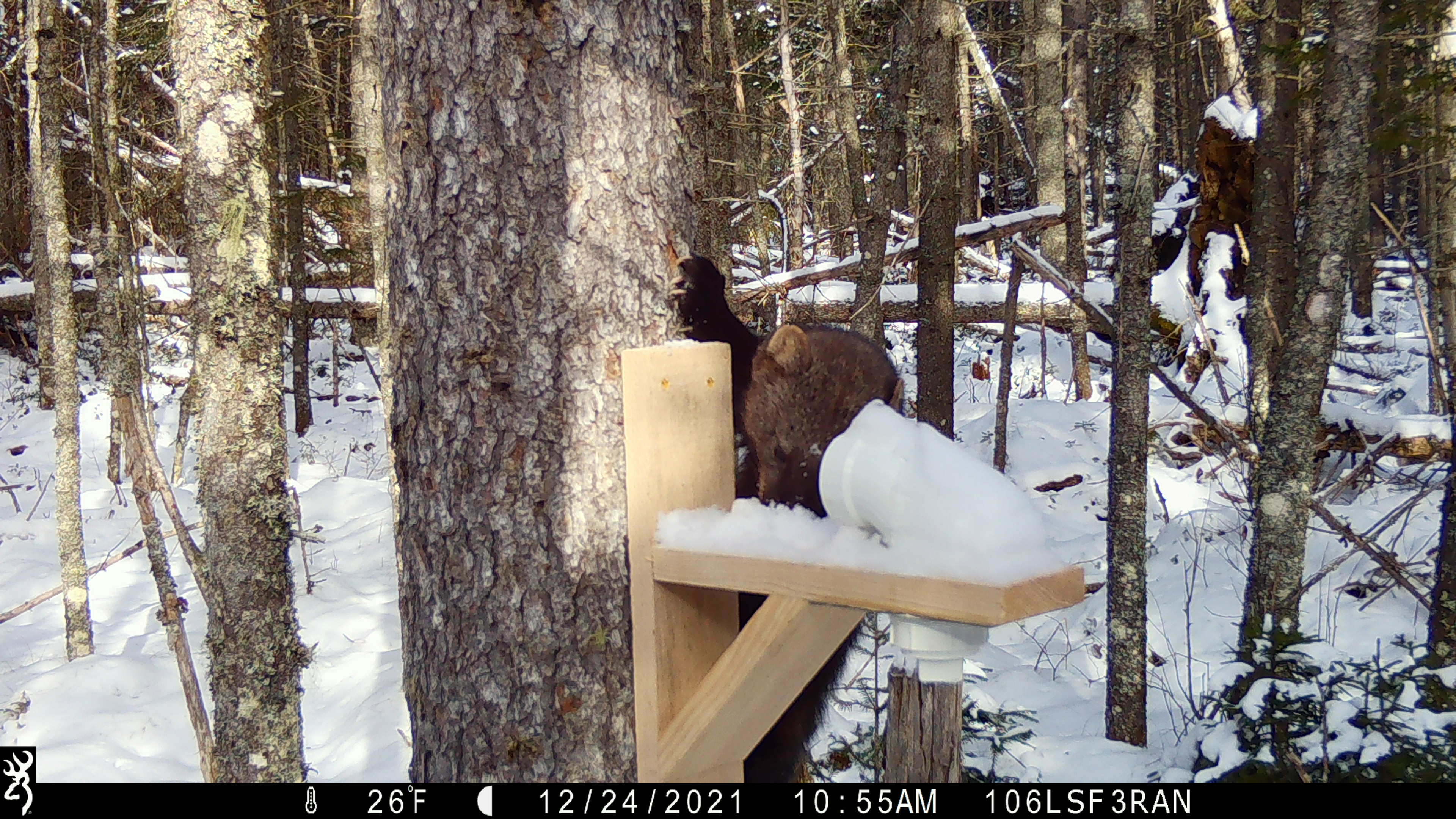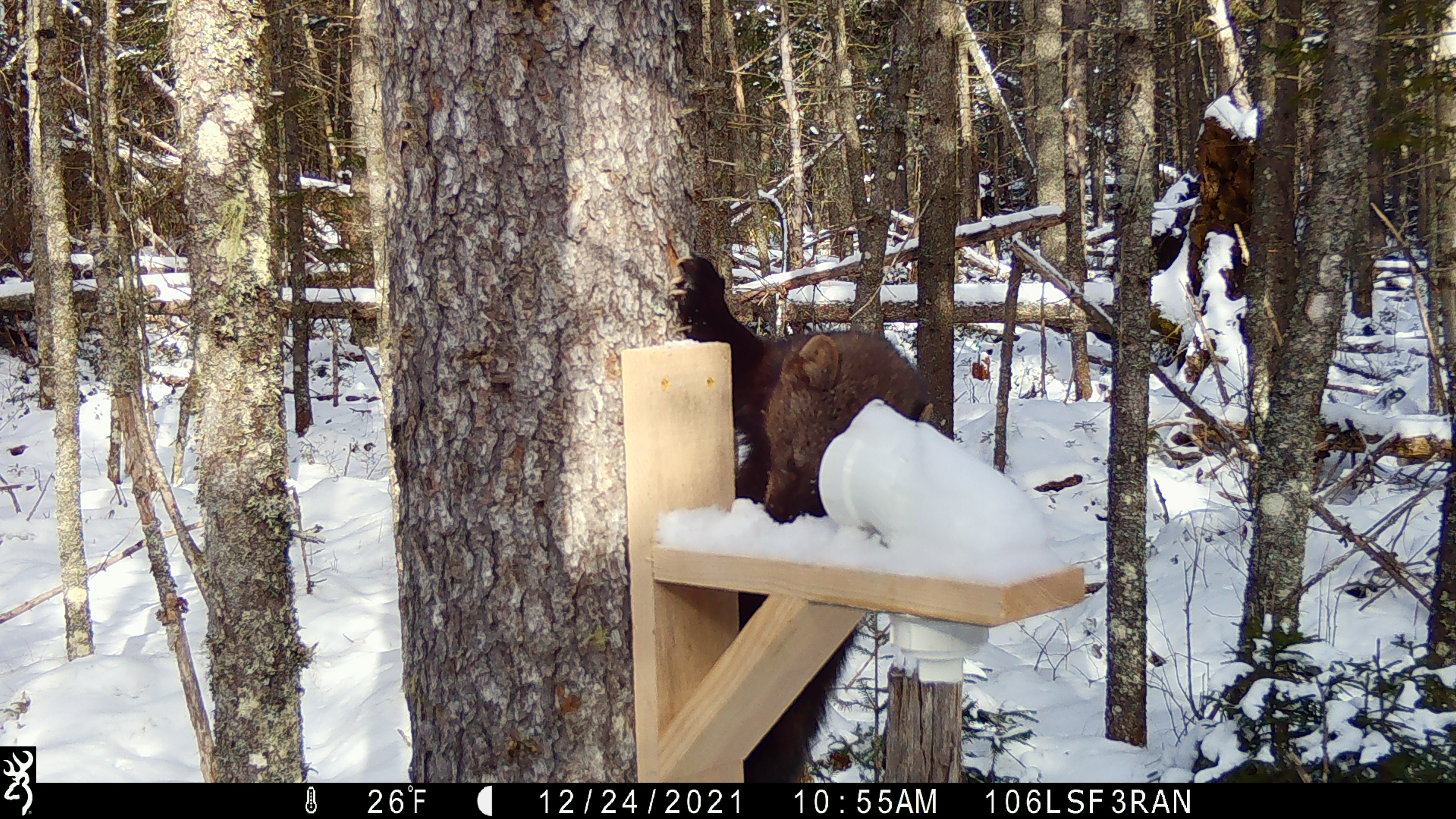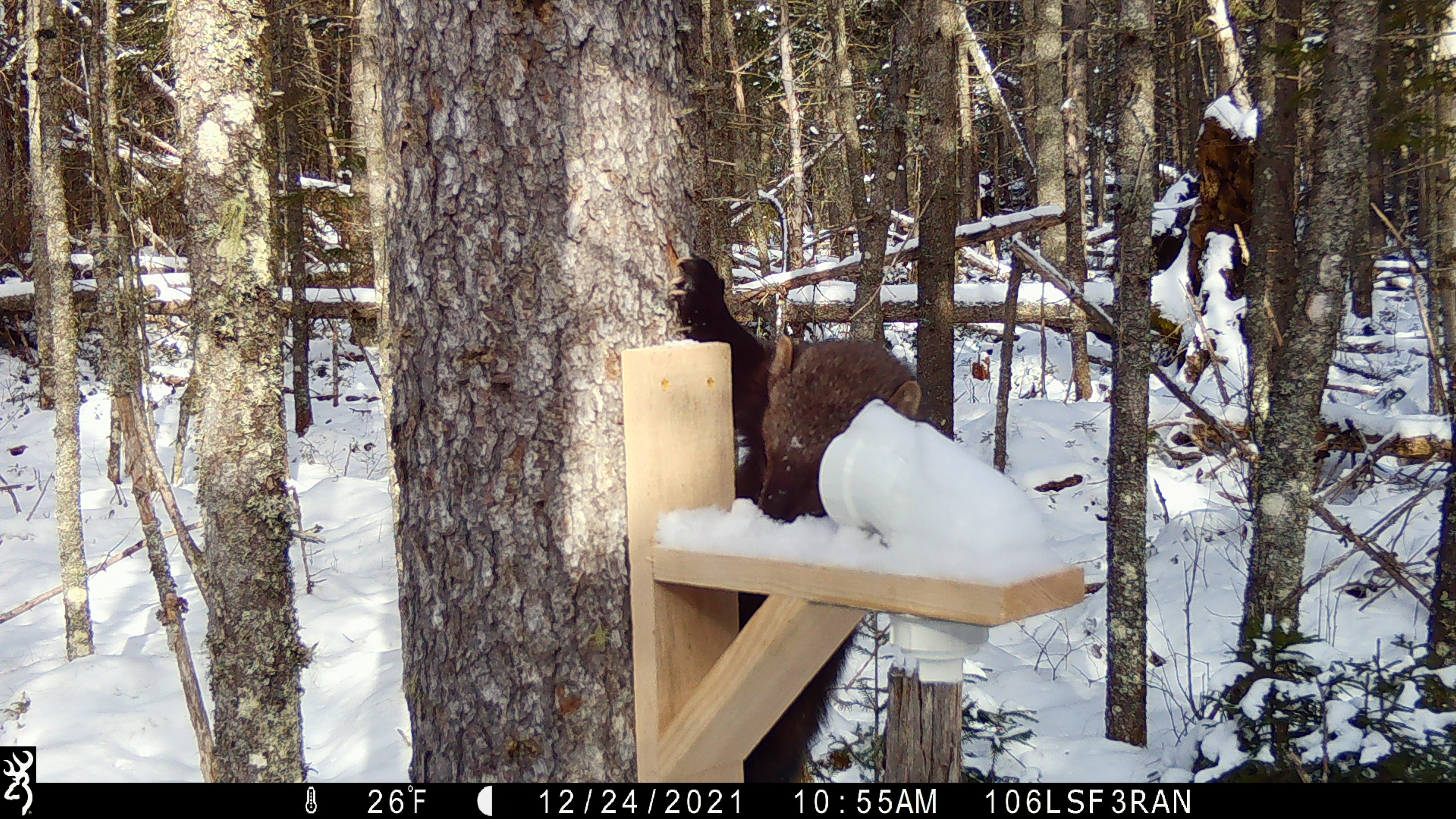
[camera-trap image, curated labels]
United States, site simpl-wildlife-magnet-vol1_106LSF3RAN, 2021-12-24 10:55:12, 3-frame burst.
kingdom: Animalia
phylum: Chordata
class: Mammalia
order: Carnivora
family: Mustelidae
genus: Pekania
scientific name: Pekania pennanti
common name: fisher